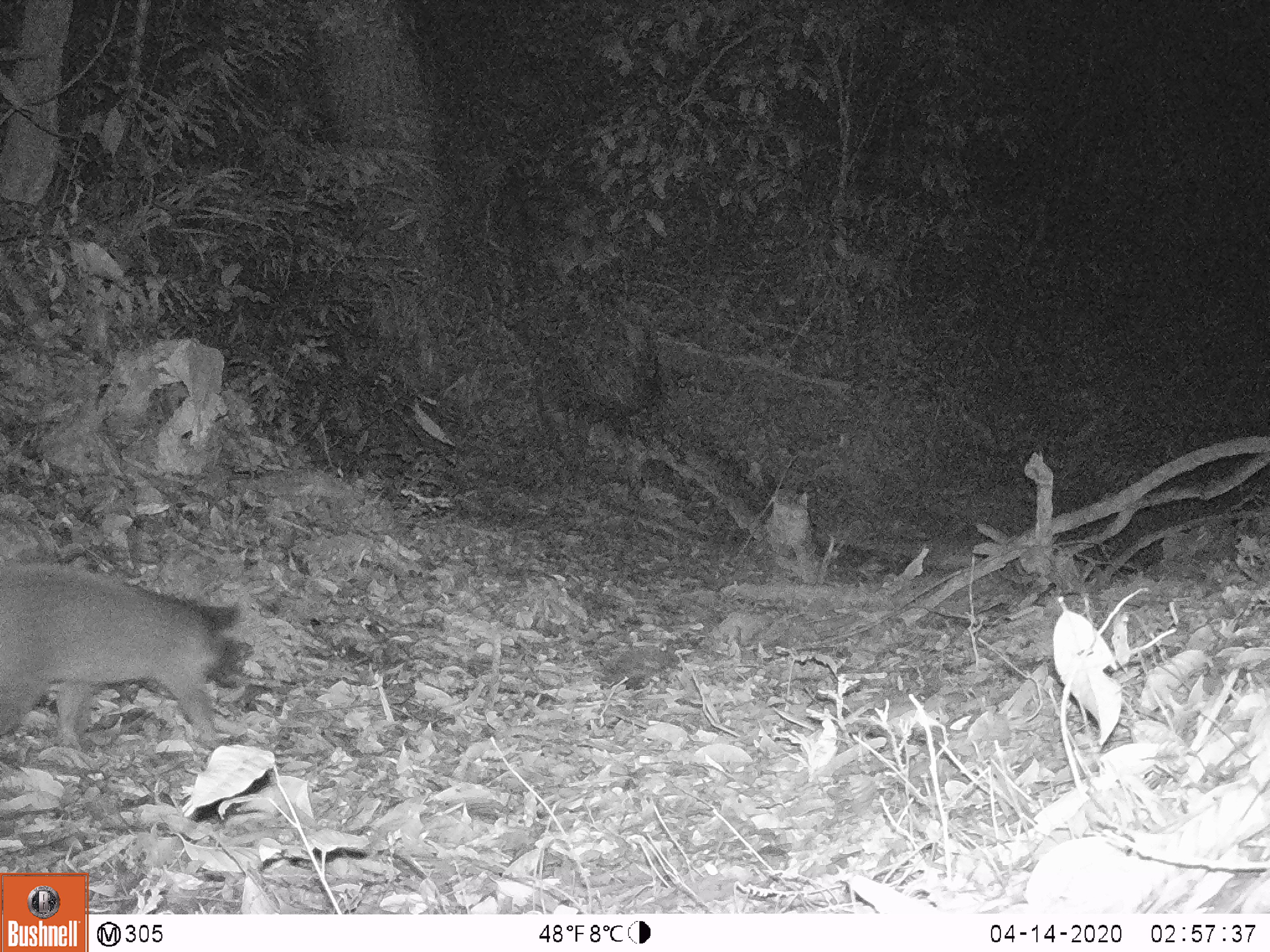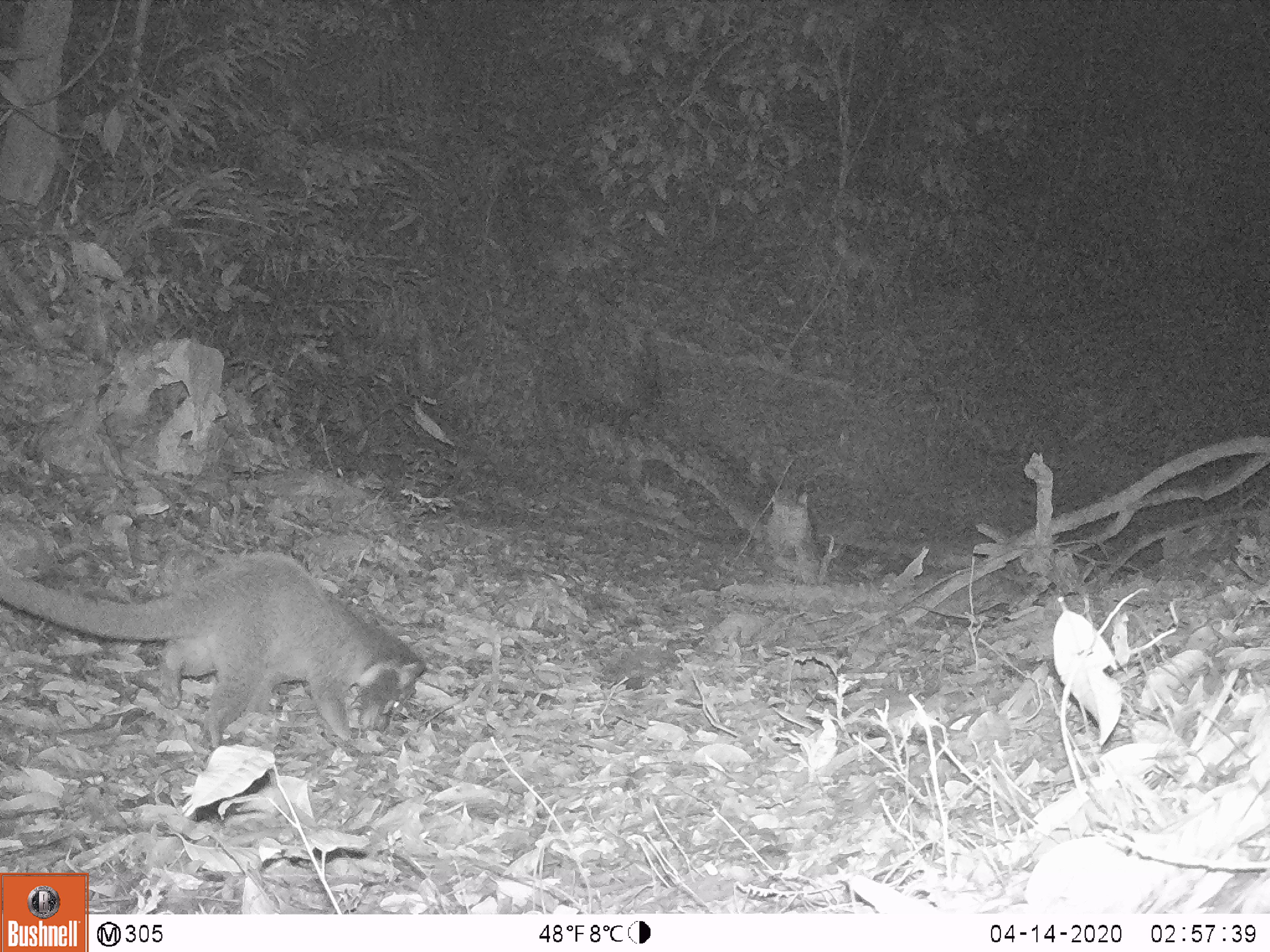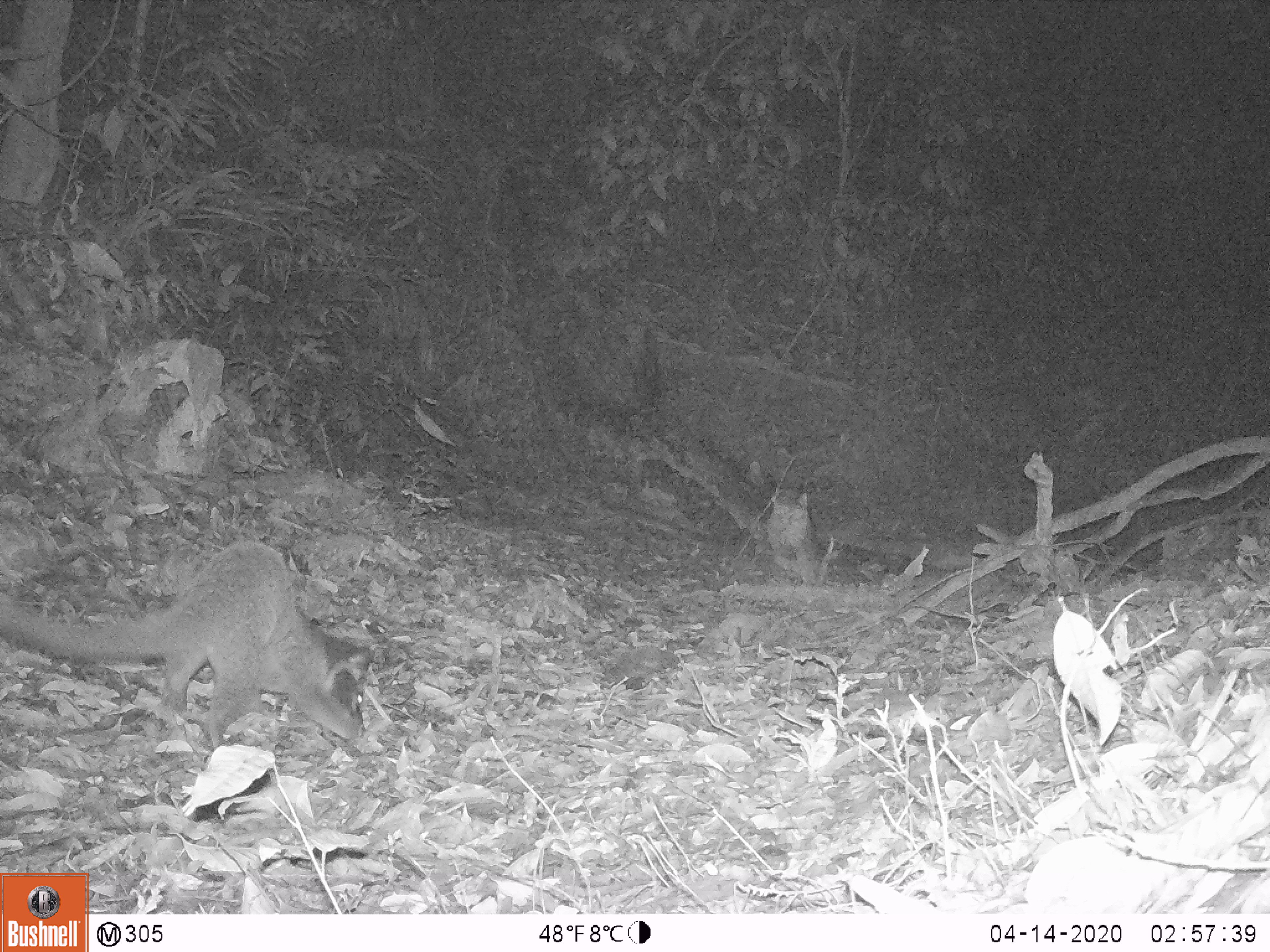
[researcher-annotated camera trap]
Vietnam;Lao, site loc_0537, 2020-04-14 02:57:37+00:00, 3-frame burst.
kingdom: Animalia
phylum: Chordata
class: Mammalia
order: Carnivora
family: Viverridae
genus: Paguma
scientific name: Paguma larvata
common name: masked palm civet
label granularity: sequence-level